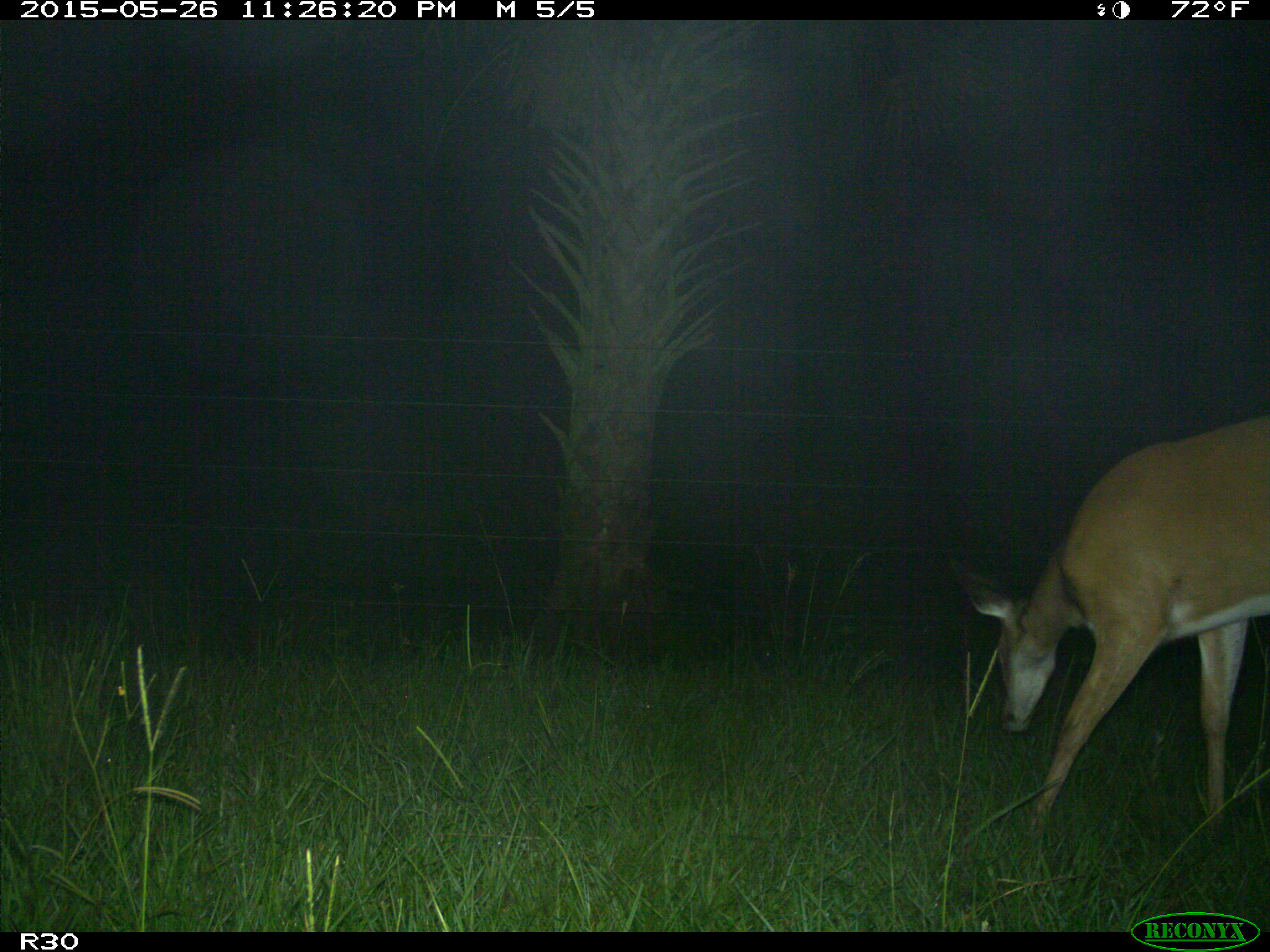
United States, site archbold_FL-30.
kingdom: Animalia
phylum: Chordata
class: Mammalia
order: Artiodactyla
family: Cervidae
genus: Odocoileus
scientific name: Odocoileus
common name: deer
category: unidentified deer